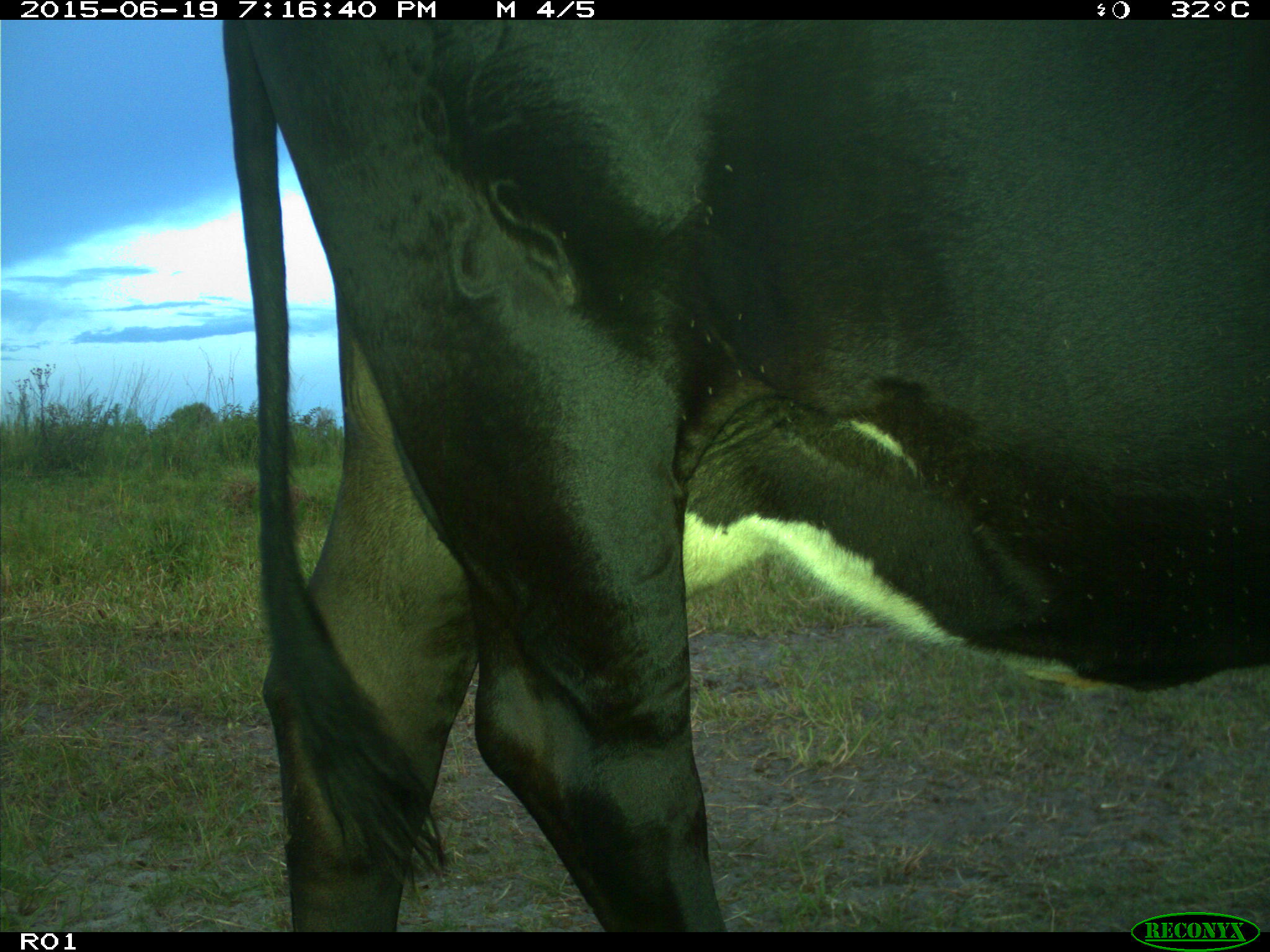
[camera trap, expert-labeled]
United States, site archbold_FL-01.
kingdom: Animalia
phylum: Chordata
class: Mammalia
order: Artiodactyla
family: Bovidae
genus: Bos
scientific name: Bos taurus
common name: domestic cow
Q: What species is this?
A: Bos taurus (domestic cow).